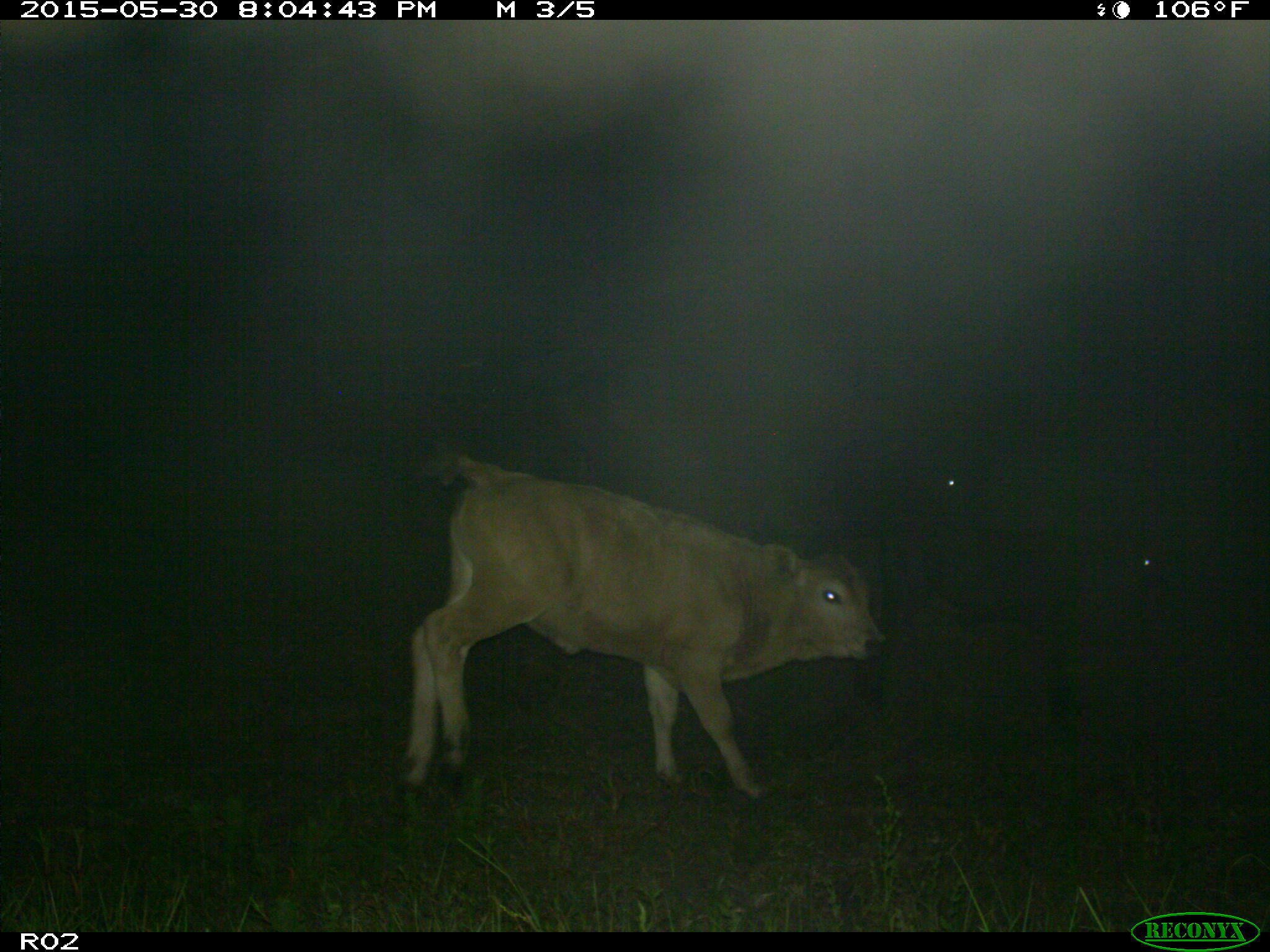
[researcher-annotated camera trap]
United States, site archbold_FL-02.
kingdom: Animalia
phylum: Chordata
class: Mammalia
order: Artiodactyla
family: Bovidae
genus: Bos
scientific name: Bos taurus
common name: domestic cow